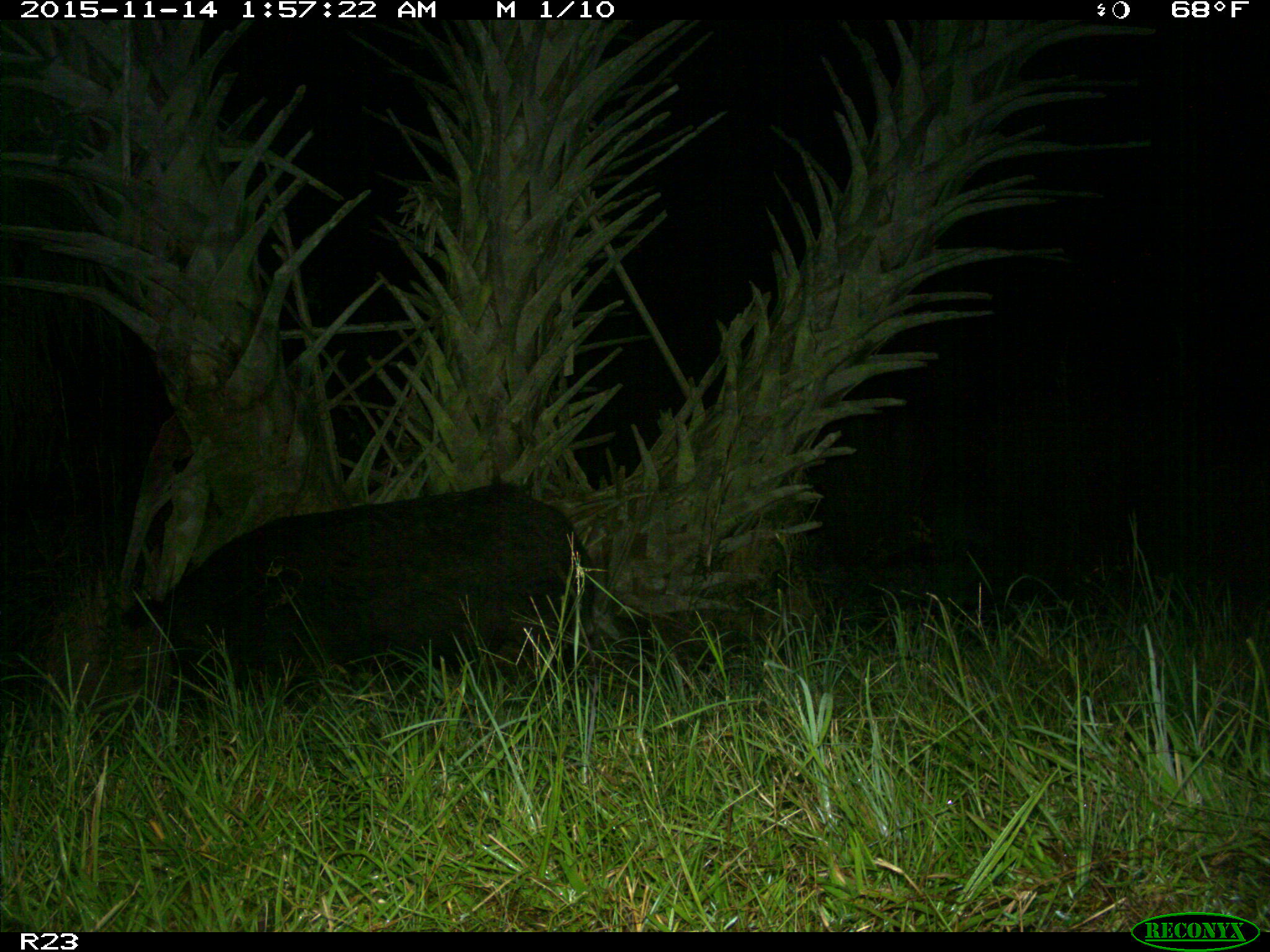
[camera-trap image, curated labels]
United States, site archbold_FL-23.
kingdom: Animalia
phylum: Chordata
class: Mammalia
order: Artiodactyla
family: Suidae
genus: Sus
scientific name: Sus scrofa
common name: wild boar